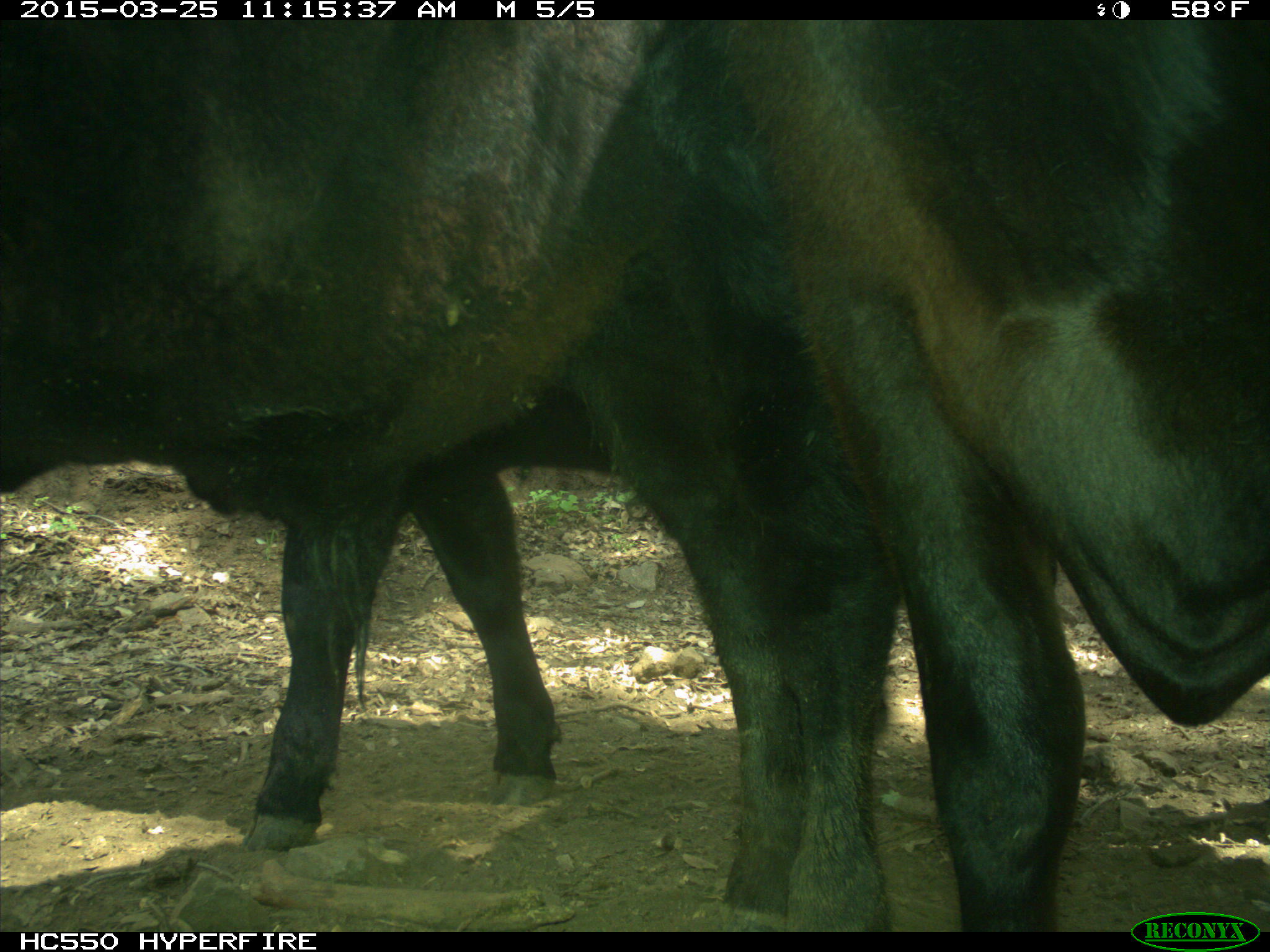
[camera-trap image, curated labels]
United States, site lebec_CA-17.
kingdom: Animalia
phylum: Chordata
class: Mammalia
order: Artiodactyla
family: Bovidae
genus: Bos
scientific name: Bos taurus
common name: domestic cow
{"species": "Bos taurus (domestic cow)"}